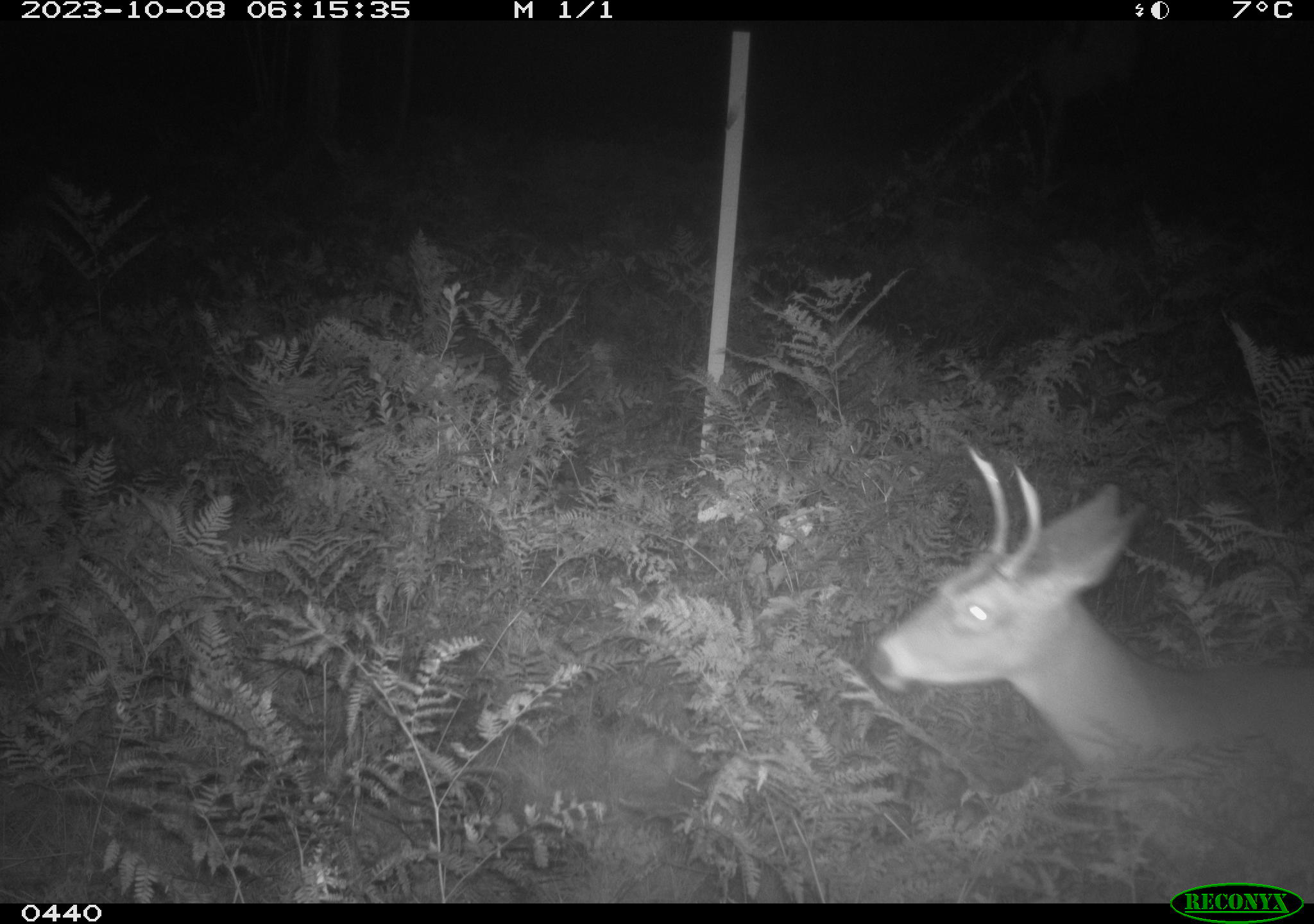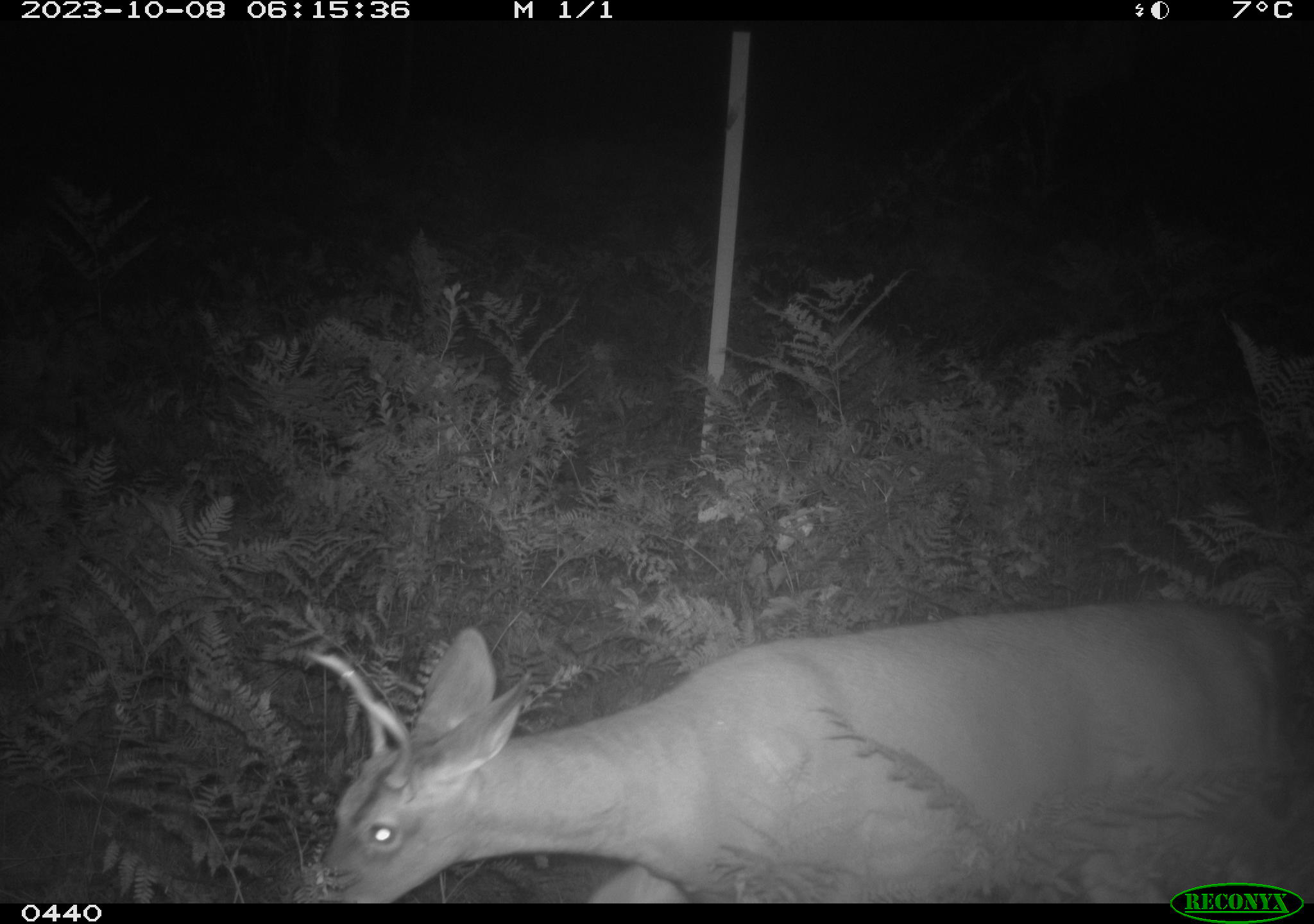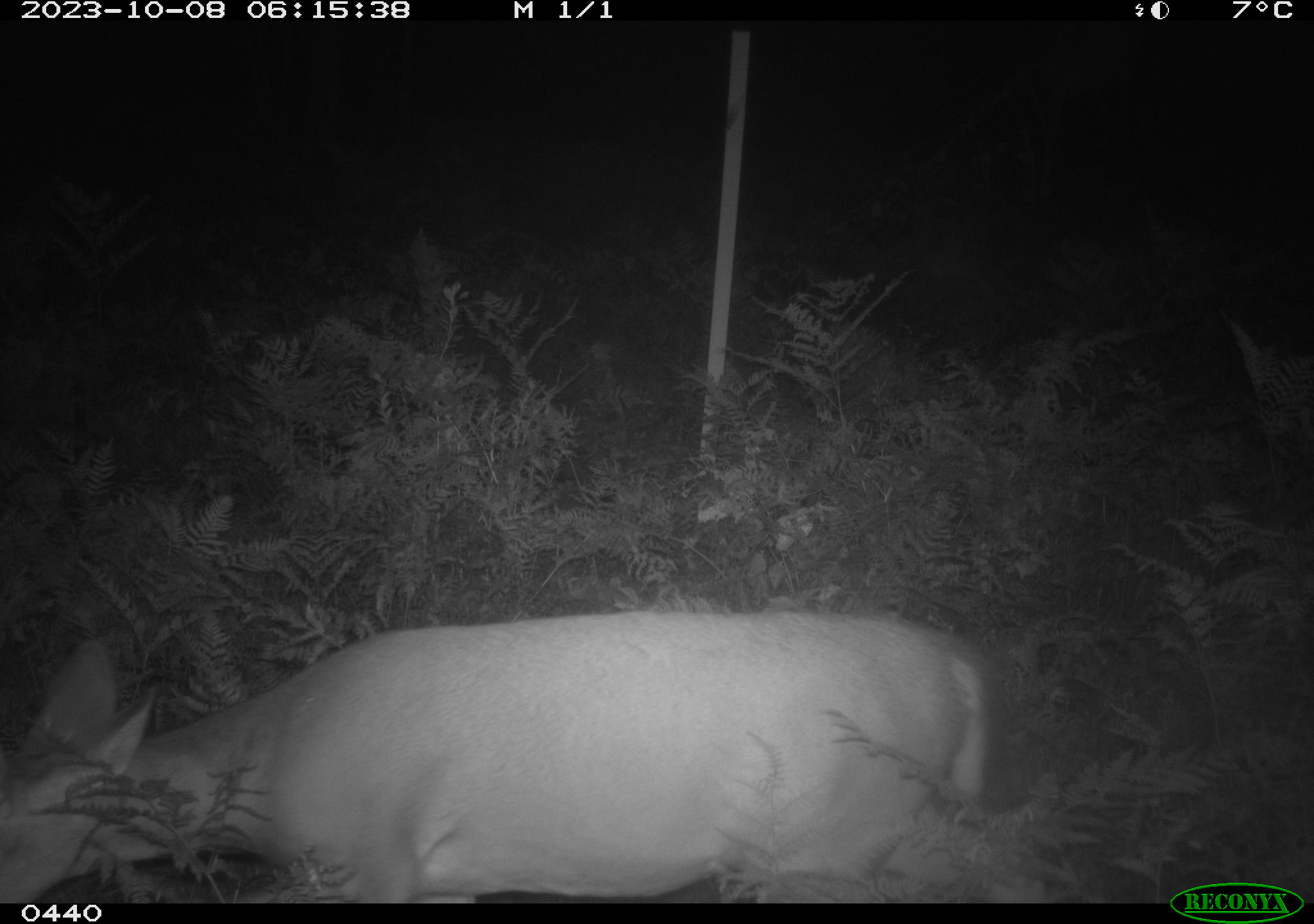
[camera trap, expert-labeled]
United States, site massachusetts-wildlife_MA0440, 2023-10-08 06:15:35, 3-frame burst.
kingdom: Animalia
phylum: Chordata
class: Mammalia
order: Artiodactyla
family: Cervidae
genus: Odocoileus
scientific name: Odocoileus virginianus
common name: white-tailed deer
White-tailed deer (Odocoileus virginianus).